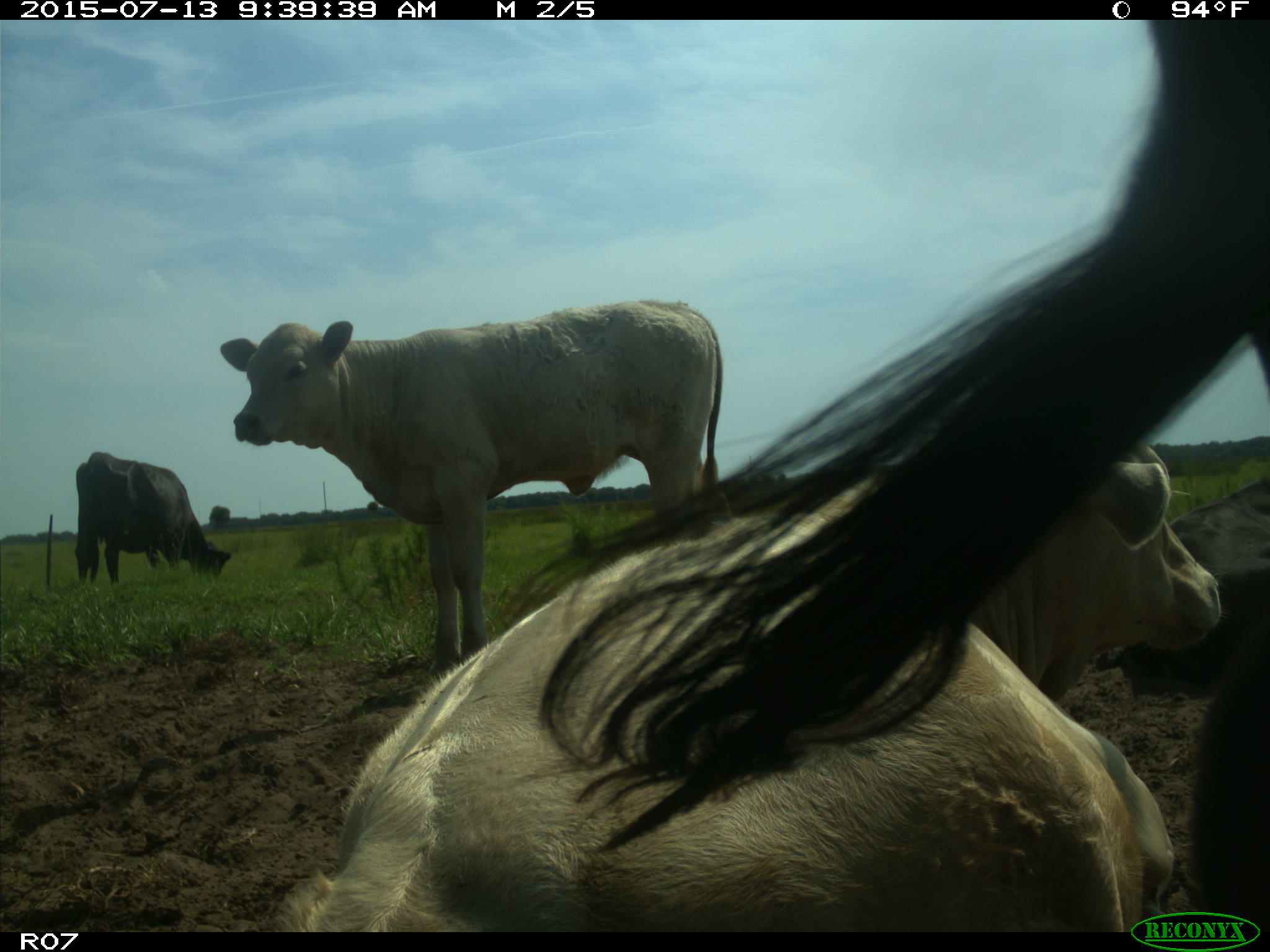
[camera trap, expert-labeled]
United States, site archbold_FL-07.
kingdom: Animalia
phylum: Chordata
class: Mammalia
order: Artiodactyla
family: Bovidae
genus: Bos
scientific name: Bos taurus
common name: domestic cow